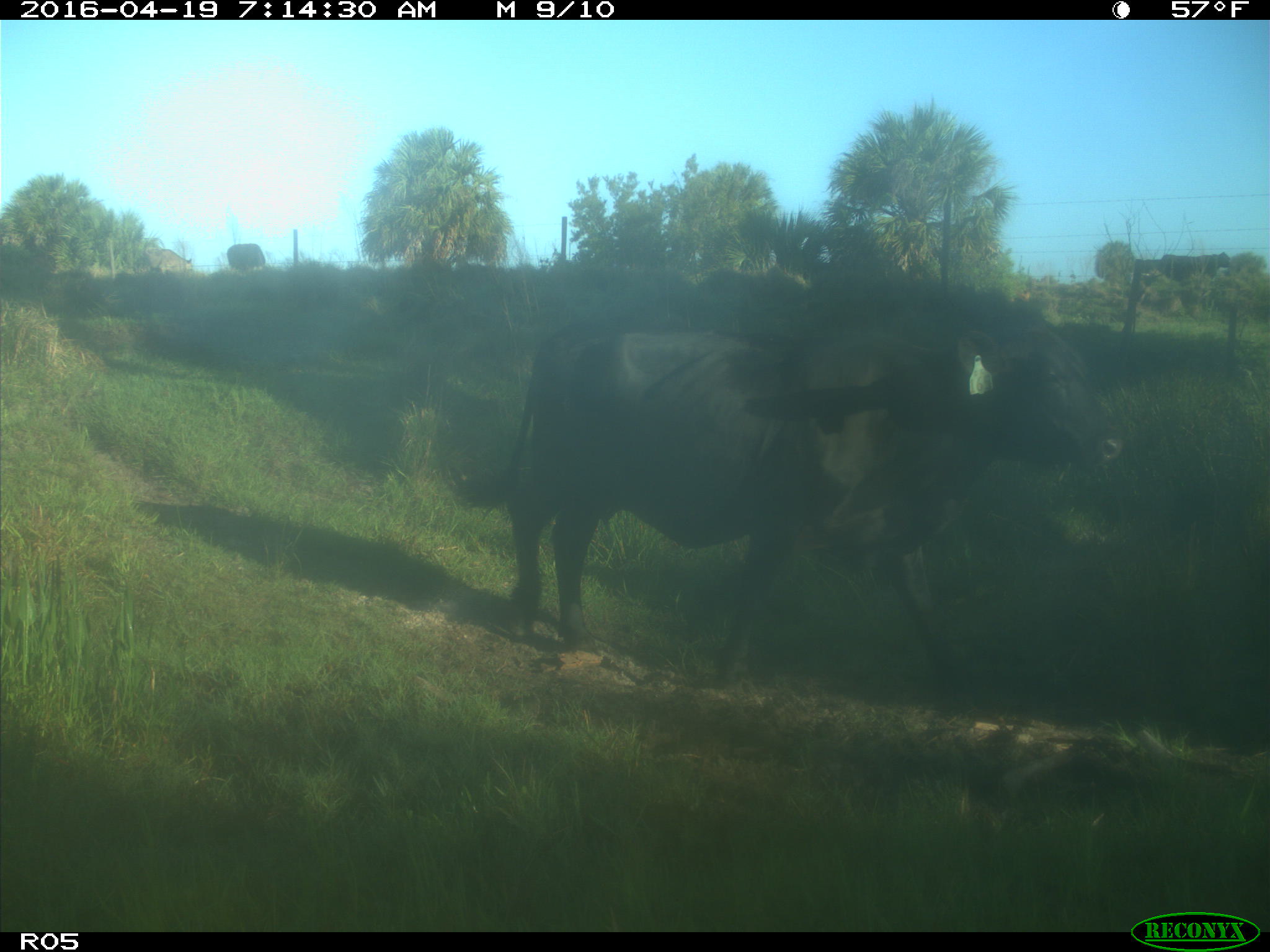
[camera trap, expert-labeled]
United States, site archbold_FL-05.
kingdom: Animalia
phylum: Chordata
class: Mammalia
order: Artiodactyla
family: Bovidae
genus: Bos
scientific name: Bos taurus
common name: domestic cow